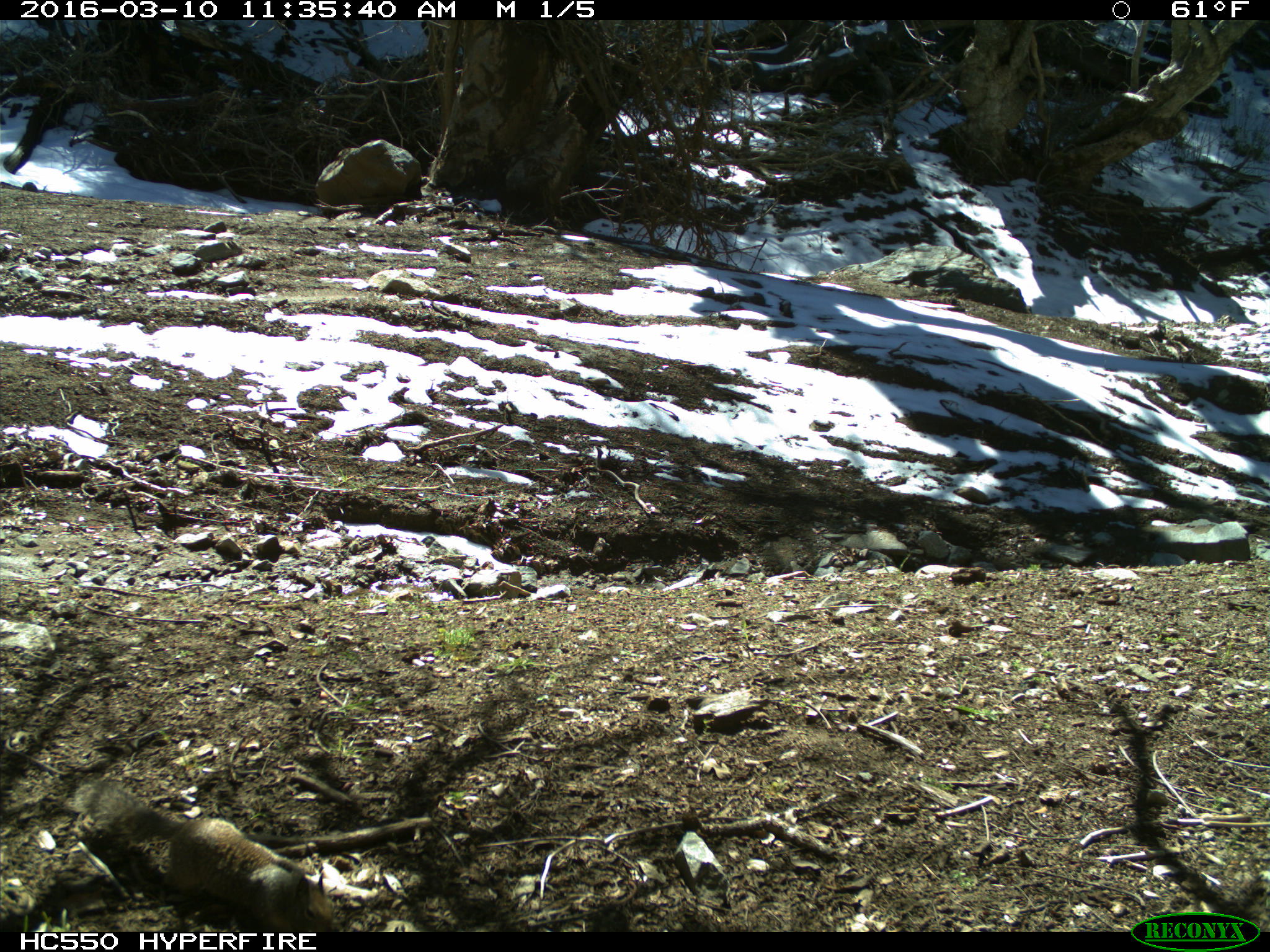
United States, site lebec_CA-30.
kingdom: Animalia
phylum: Chordata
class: Mammalia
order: Rodentia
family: Sciuridae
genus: Otospermophilus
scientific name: Otospermophilus beecheyi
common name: california ground squirrel